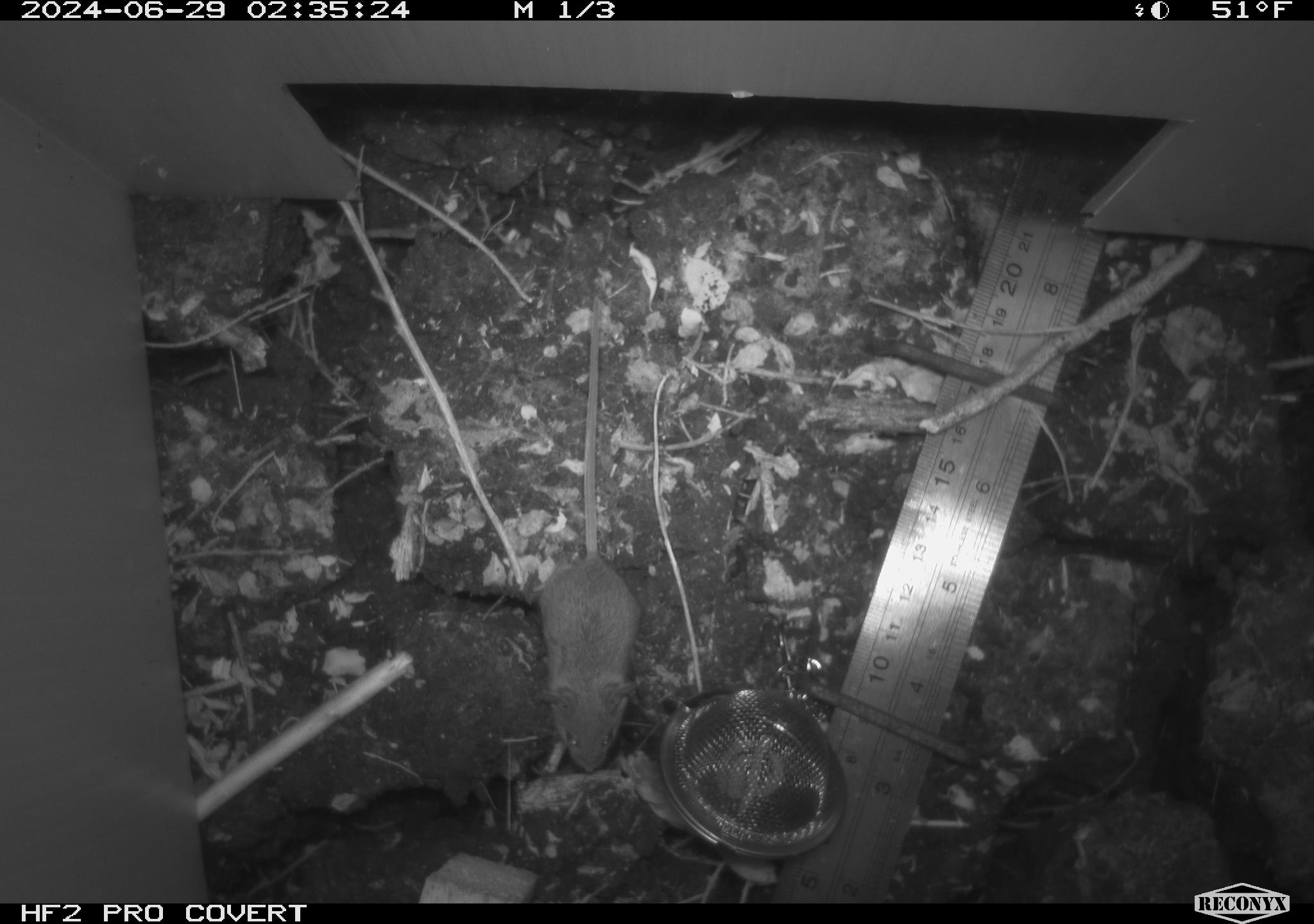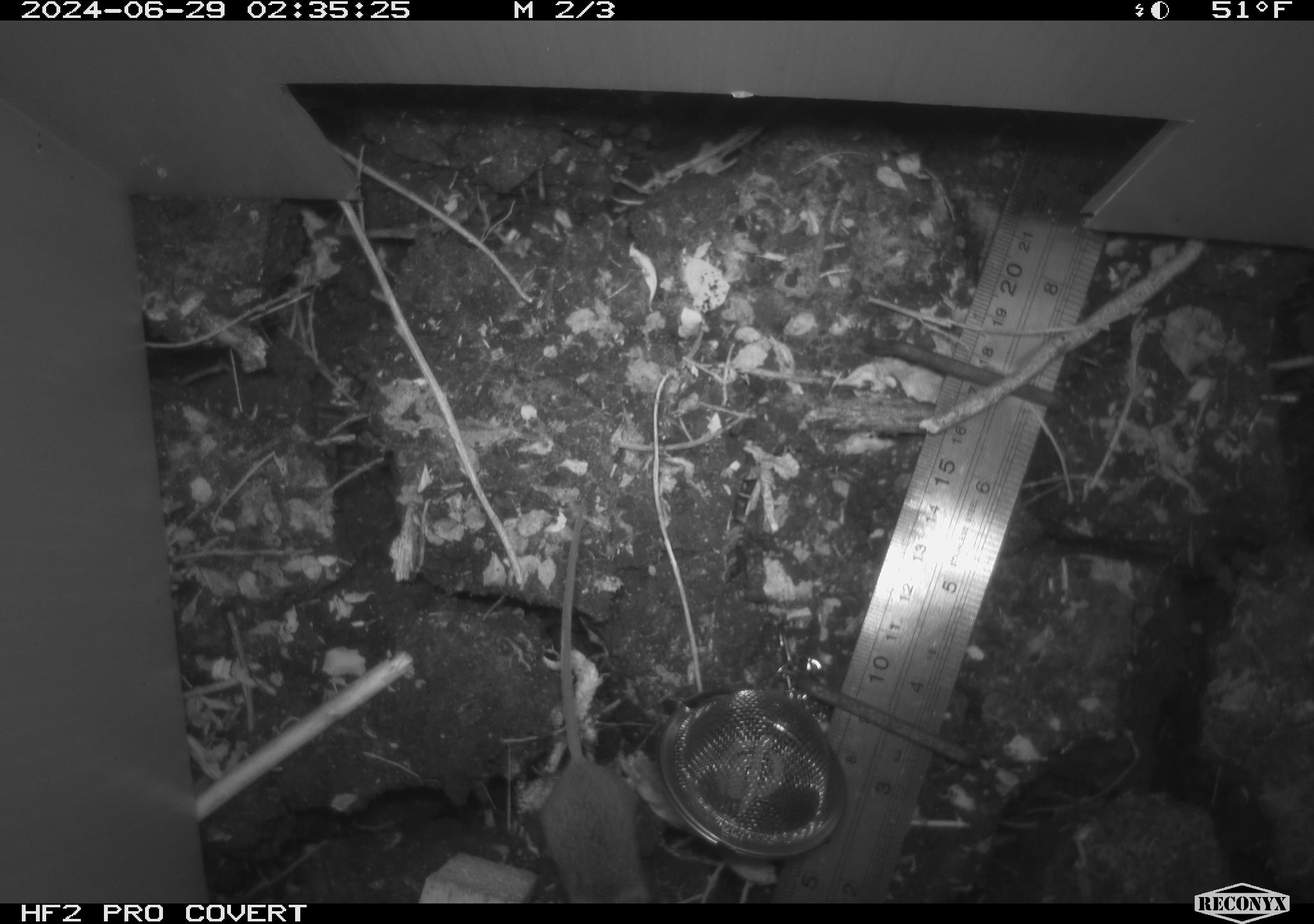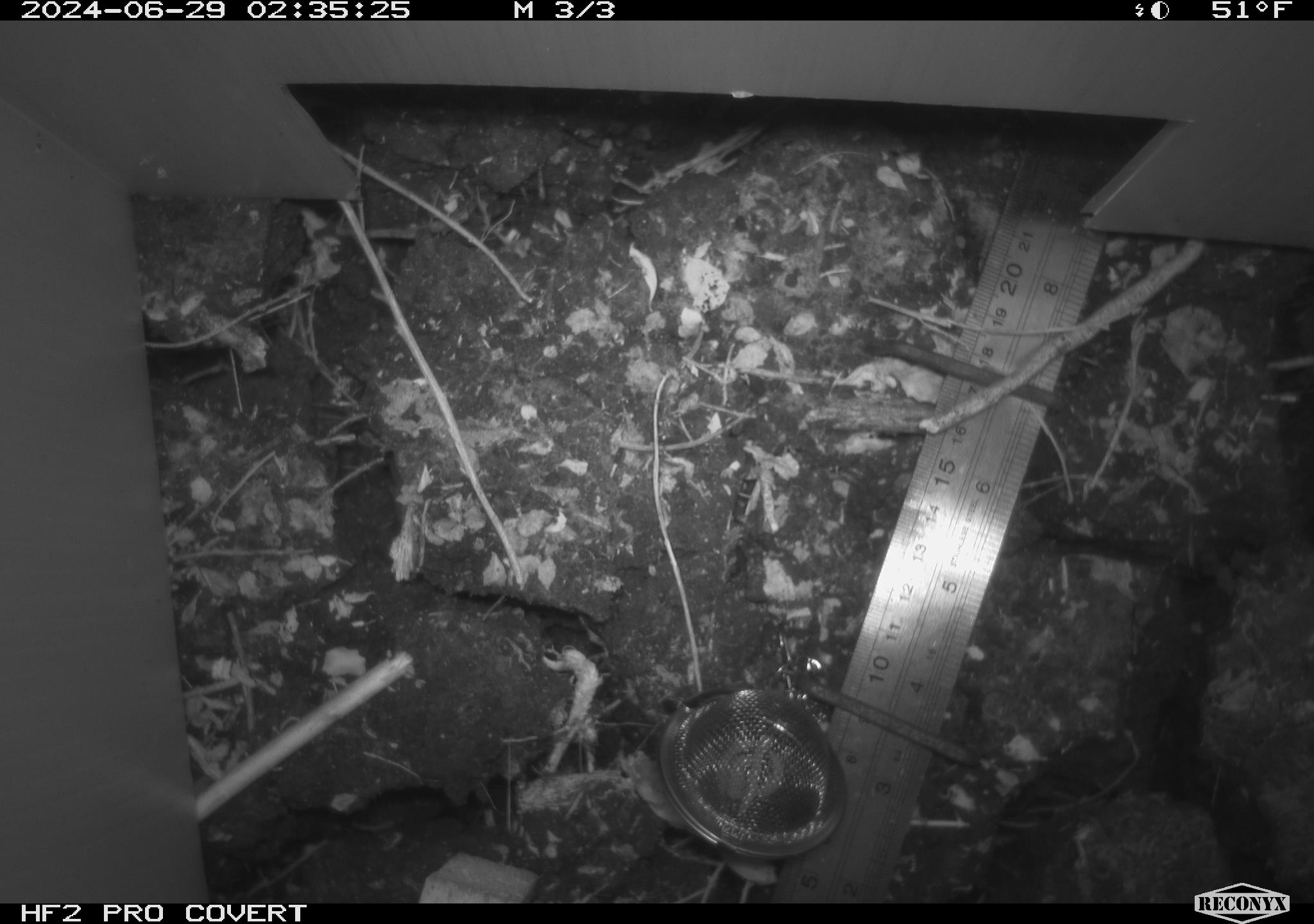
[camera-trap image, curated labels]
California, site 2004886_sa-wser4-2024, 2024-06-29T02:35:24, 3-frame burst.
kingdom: Animalia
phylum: Chordata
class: Mammalia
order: Rodentia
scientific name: Rodentia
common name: mouse species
Mouse species (Rodentia).